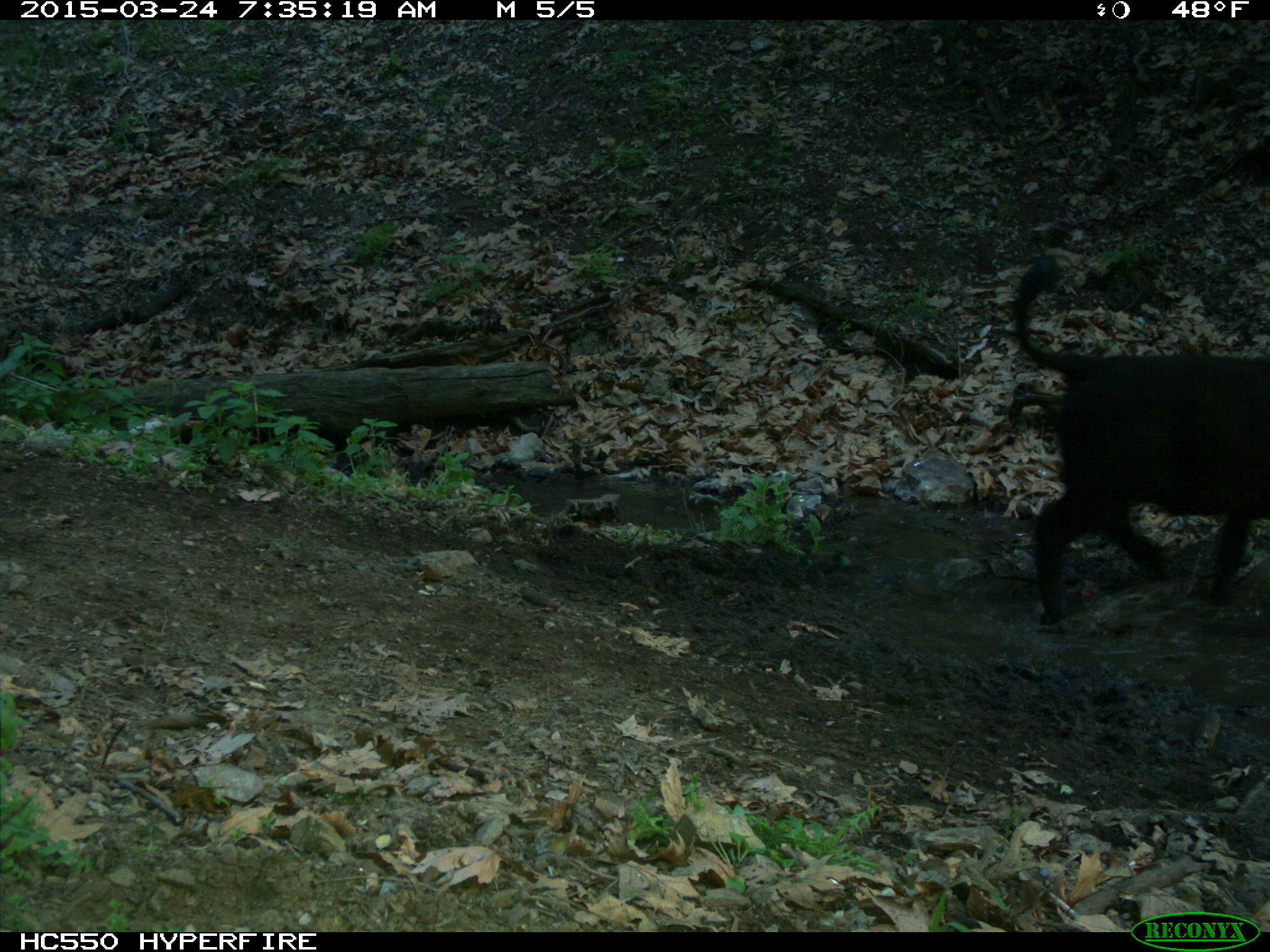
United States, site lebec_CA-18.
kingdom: Animalia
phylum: Chordata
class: Mammalia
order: Artiodactyla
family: Bovidae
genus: Bos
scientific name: Bos taurus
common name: domestic cow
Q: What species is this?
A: Bos taurus (domestic cow).